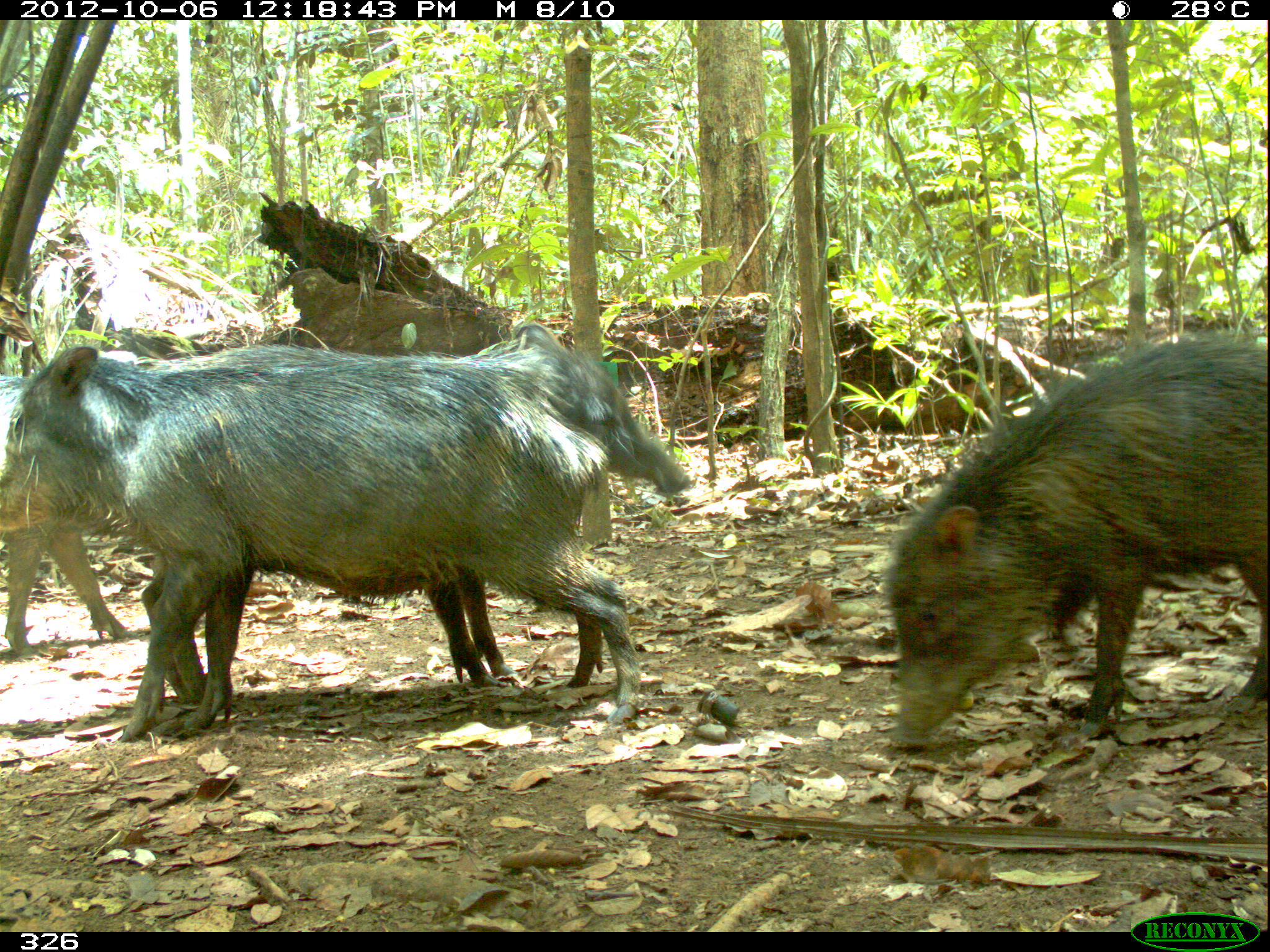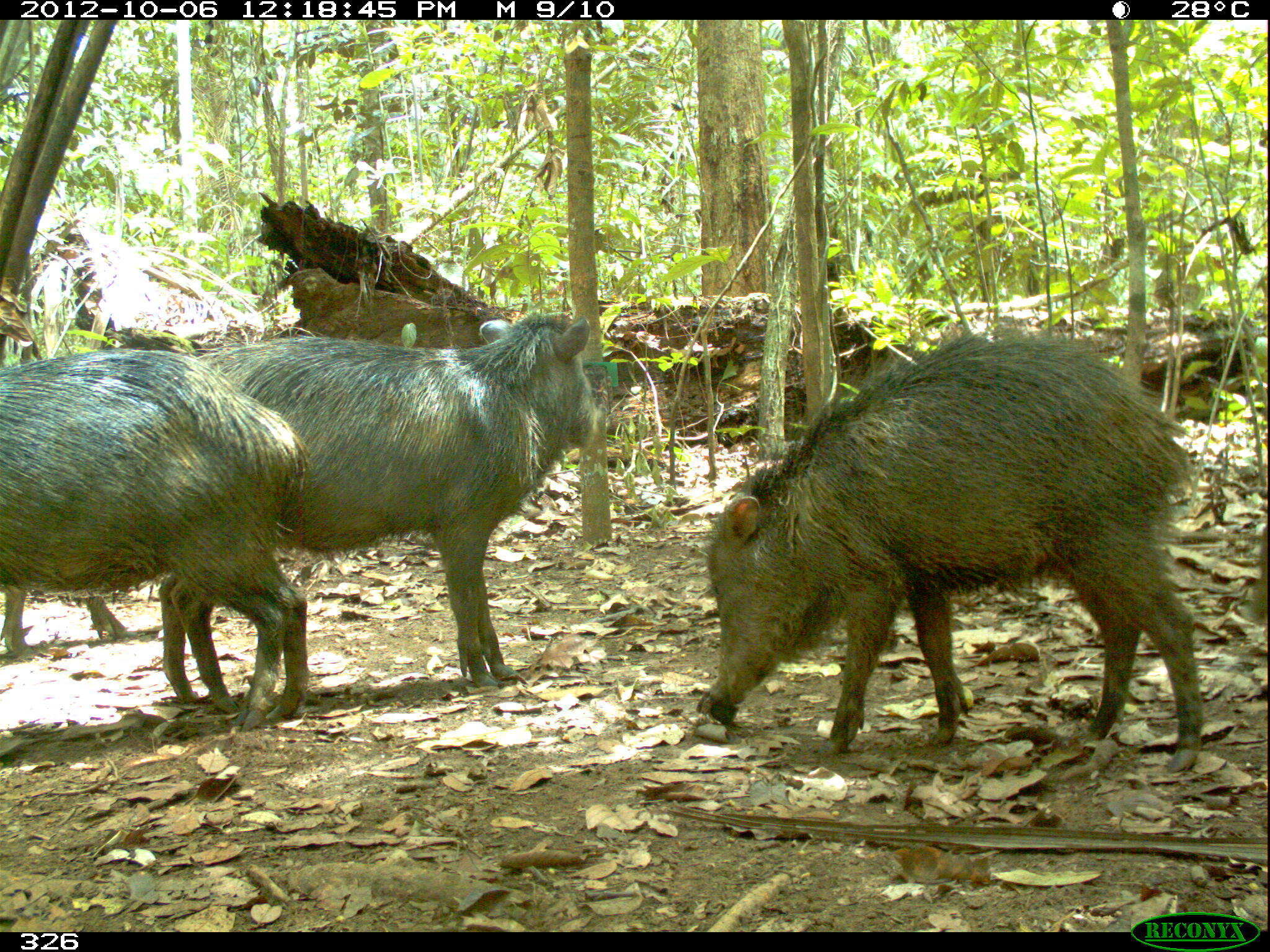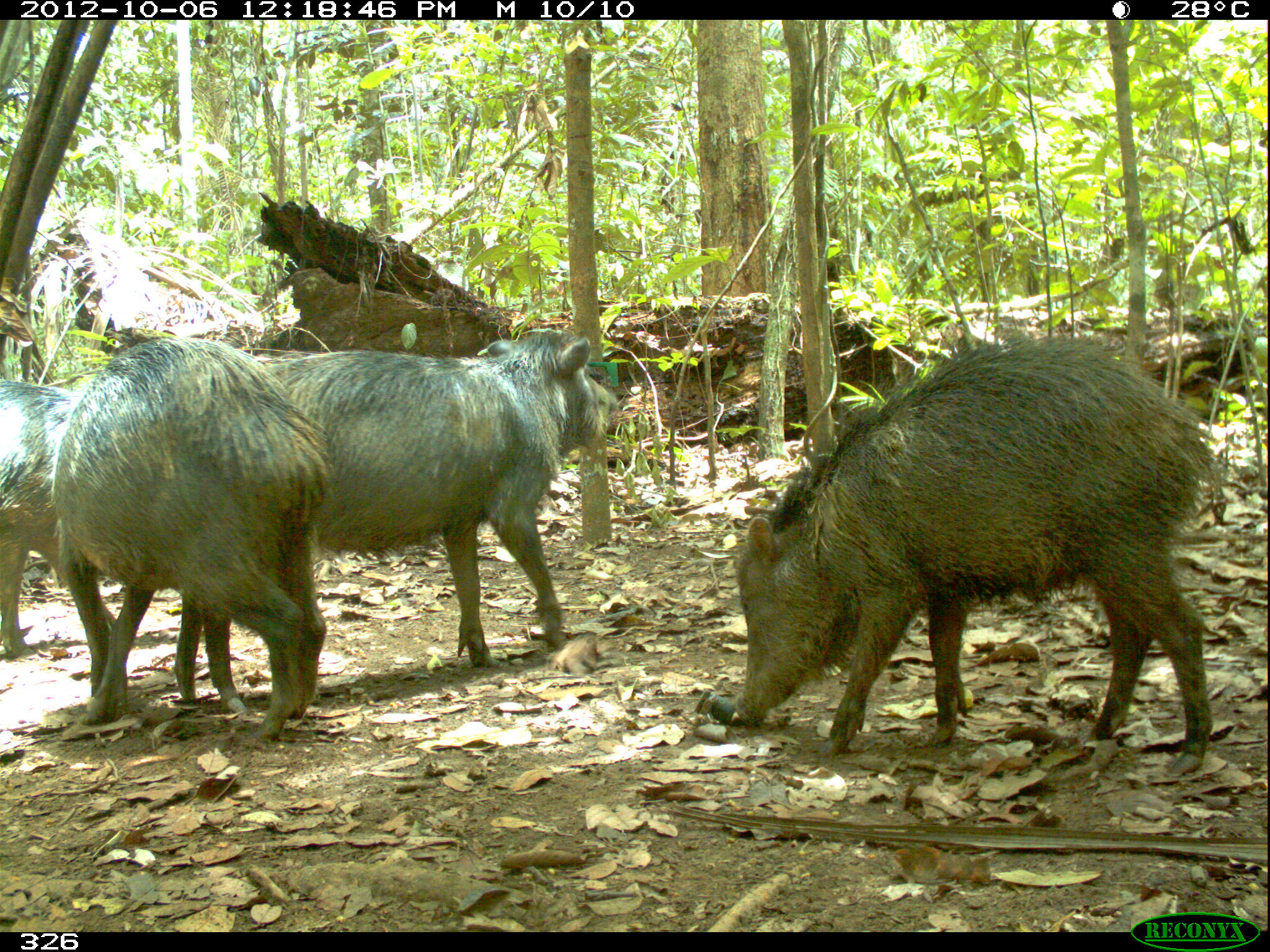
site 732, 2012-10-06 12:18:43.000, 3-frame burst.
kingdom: Animalia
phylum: Chordata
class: Mammalia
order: Artiodactyla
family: Tayassuidae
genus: Tayassu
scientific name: Tayassu pecari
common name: white-lipped peccary